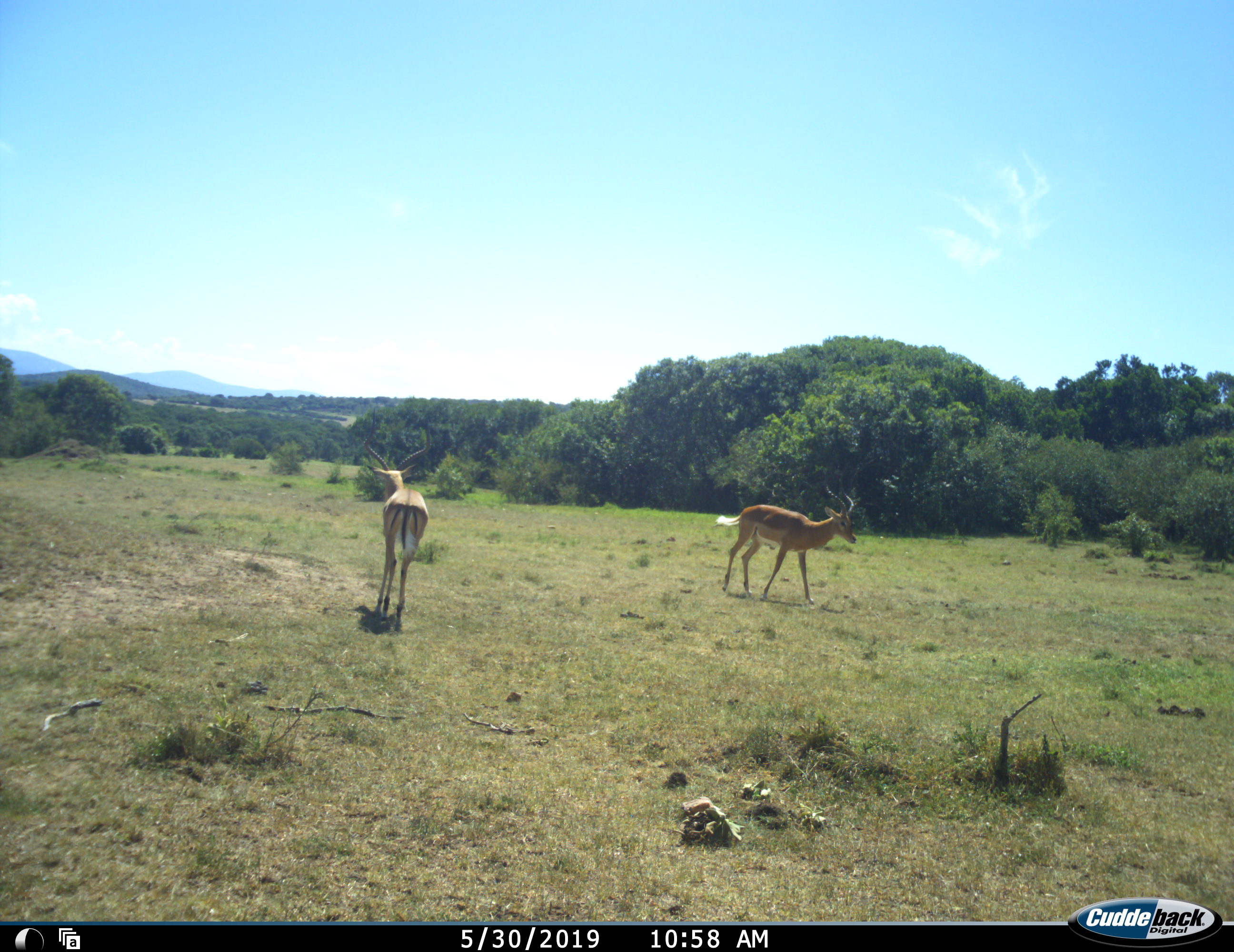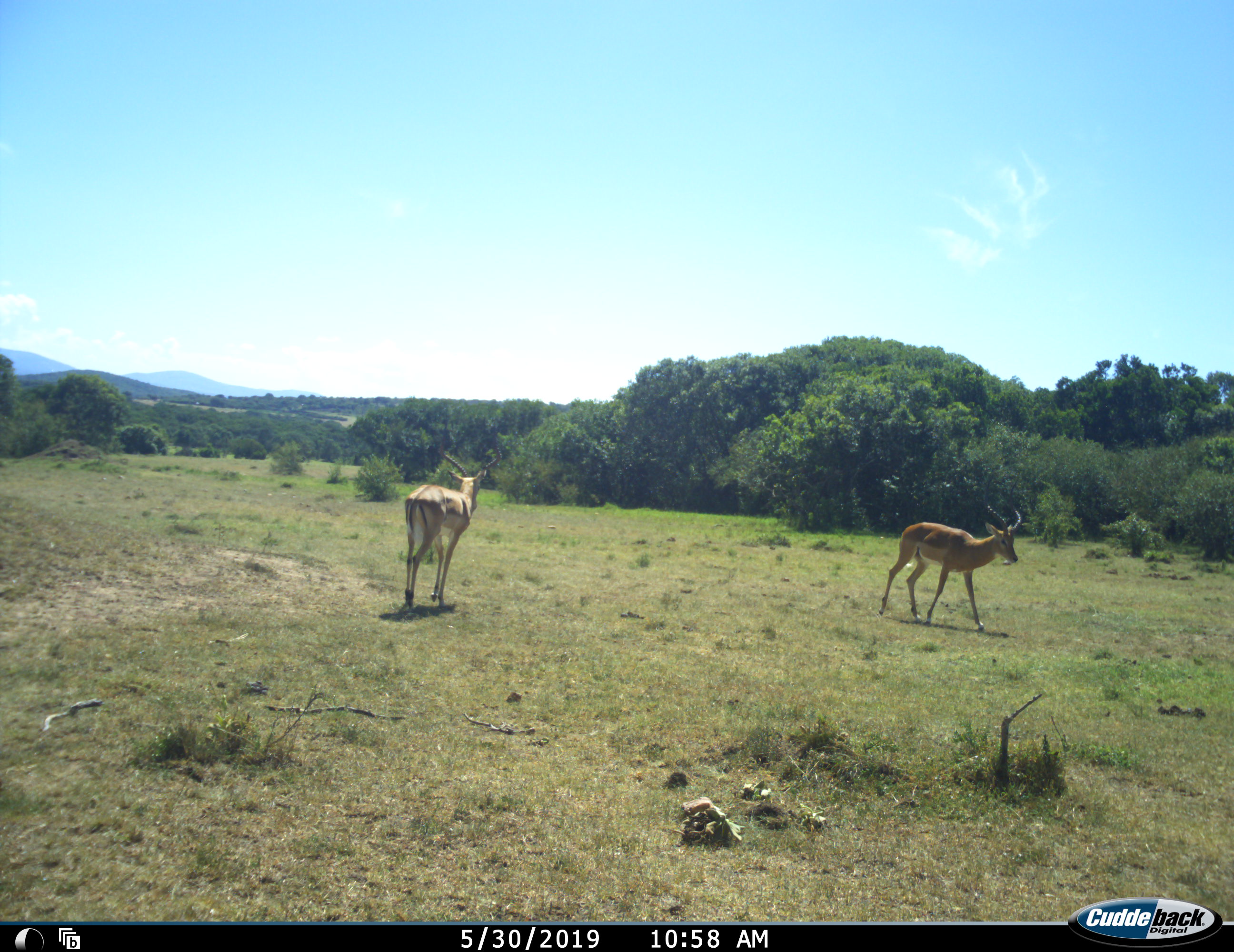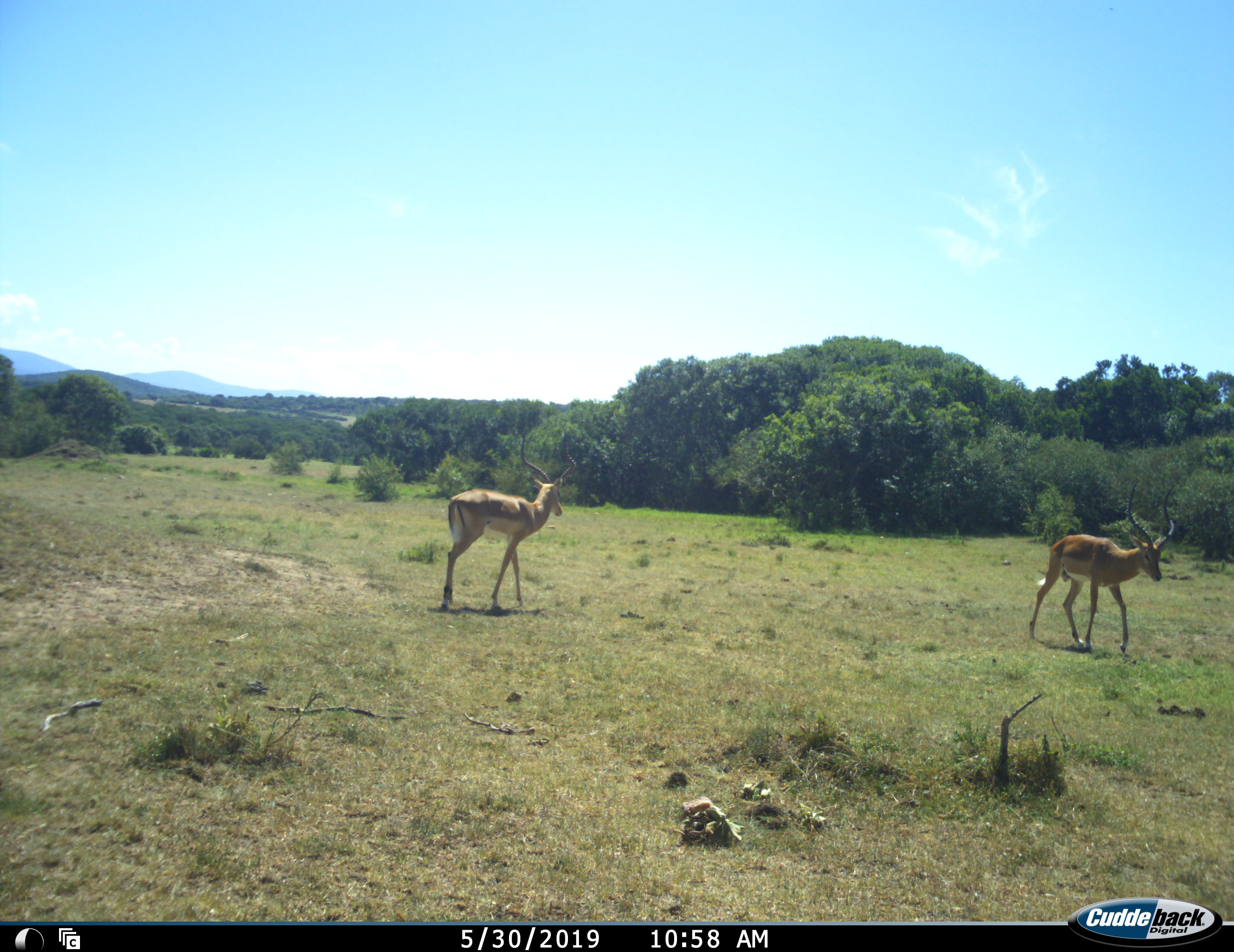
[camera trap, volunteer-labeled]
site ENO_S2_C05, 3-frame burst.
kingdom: Animalia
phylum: Chordata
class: Mammalia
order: Artiodactyla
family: Bovidae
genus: Aepyceros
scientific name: Aepyceros melampus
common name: impala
Impala (Aepyceros melampus), count 2. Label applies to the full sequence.